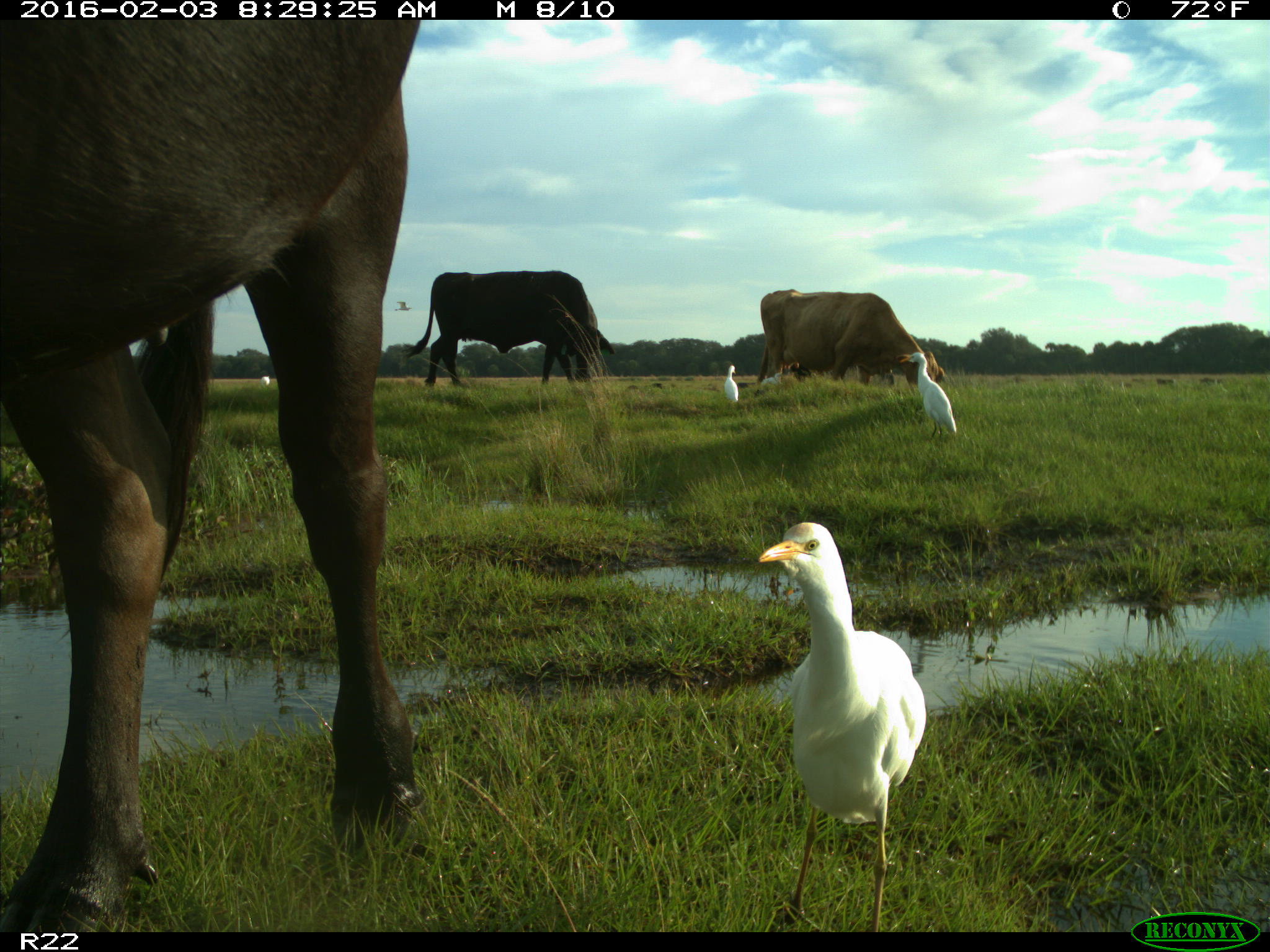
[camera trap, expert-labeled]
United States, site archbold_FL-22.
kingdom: Animalia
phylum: Chordata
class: Mammalia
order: Artiodactyla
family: Bovidae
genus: Bos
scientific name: Bos taurus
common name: domestic cow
Bos taurus (domestic cow).